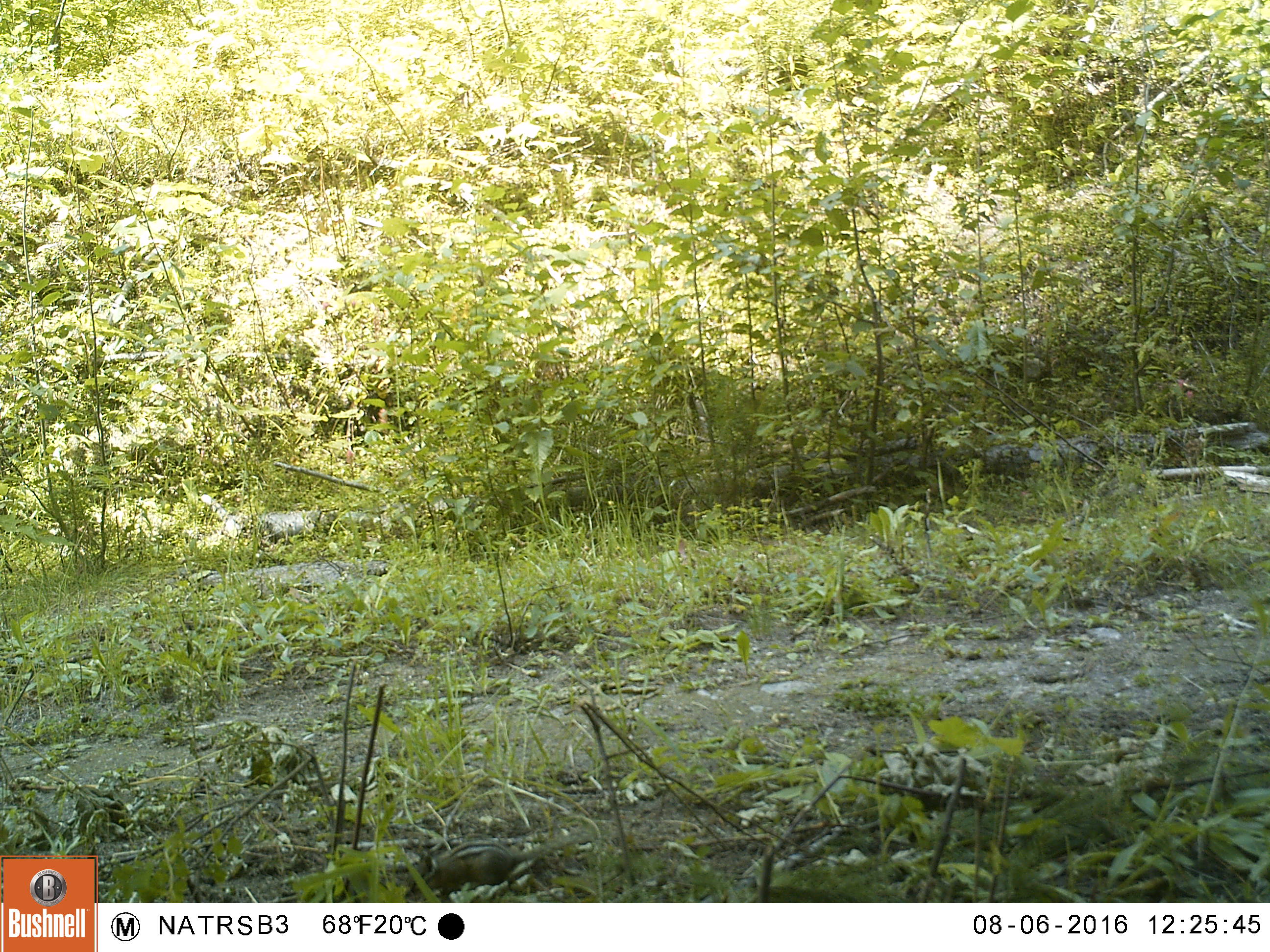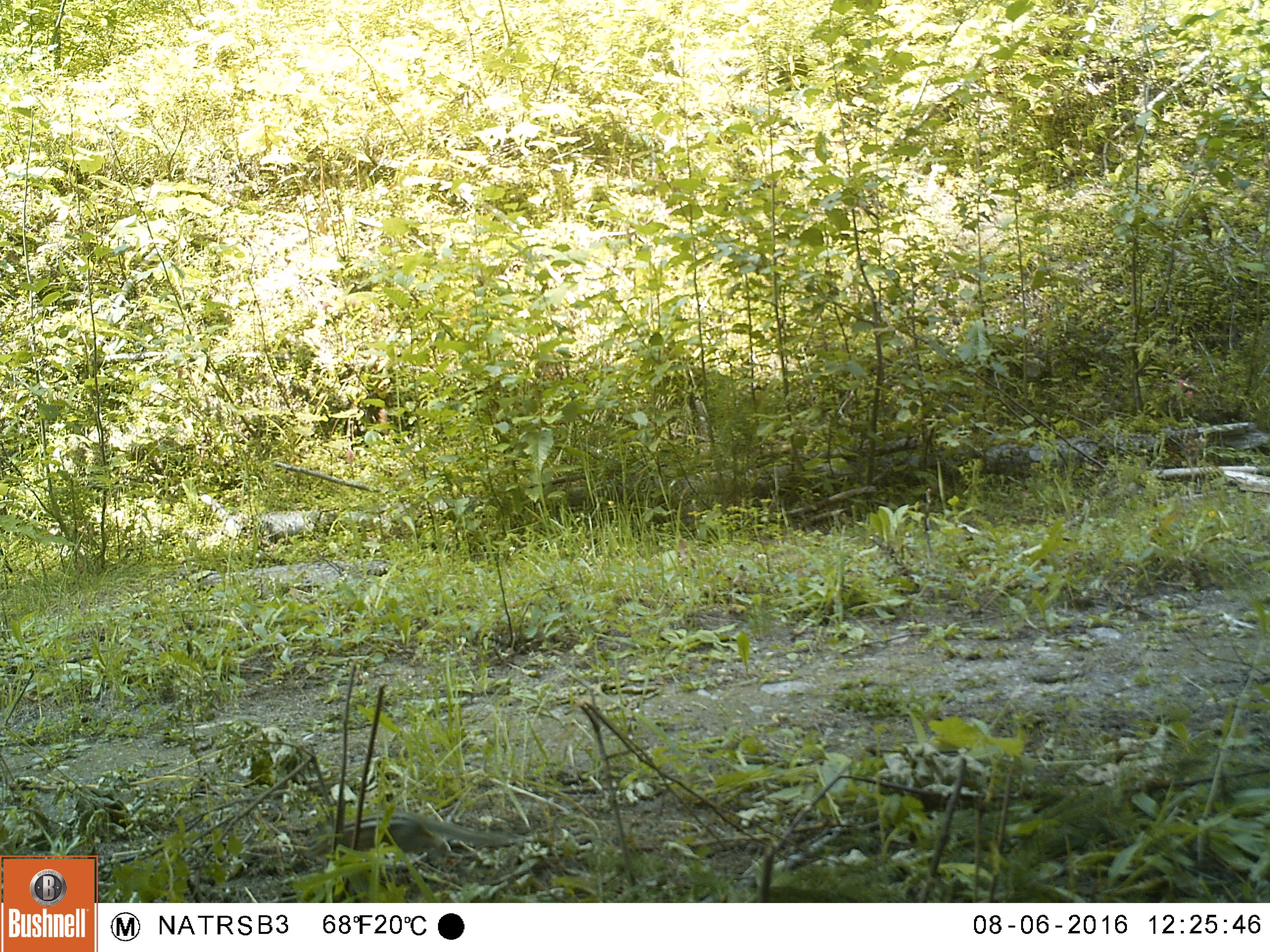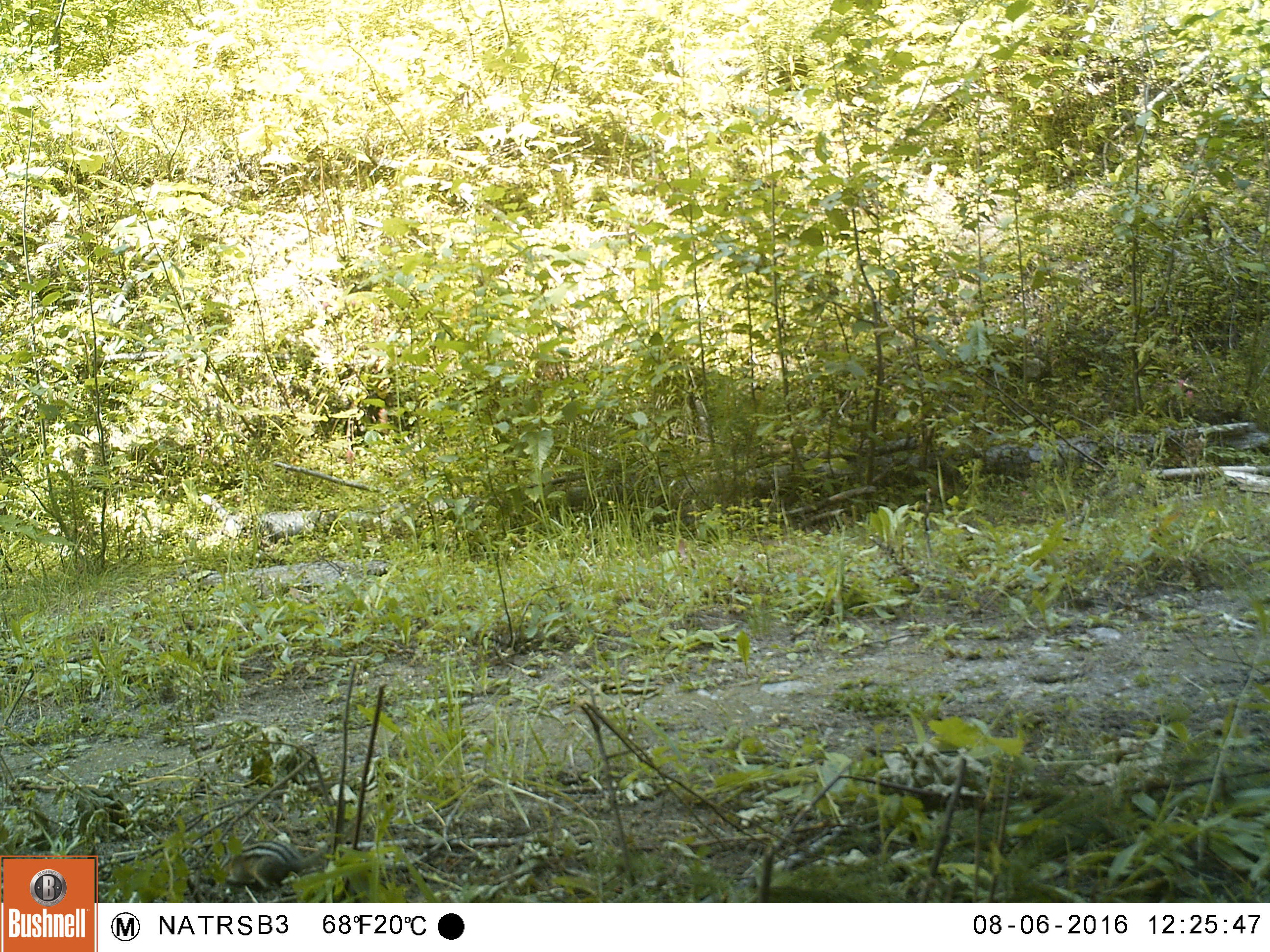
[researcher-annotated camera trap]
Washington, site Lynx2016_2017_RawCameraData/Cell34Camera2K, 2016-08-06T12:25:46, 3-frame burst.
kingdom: Animalia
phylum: Chordata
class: Mammalia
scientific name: Mammalia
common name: small mammal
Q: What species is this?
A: Small mammal (Mammalia).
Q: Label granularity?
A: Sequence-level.